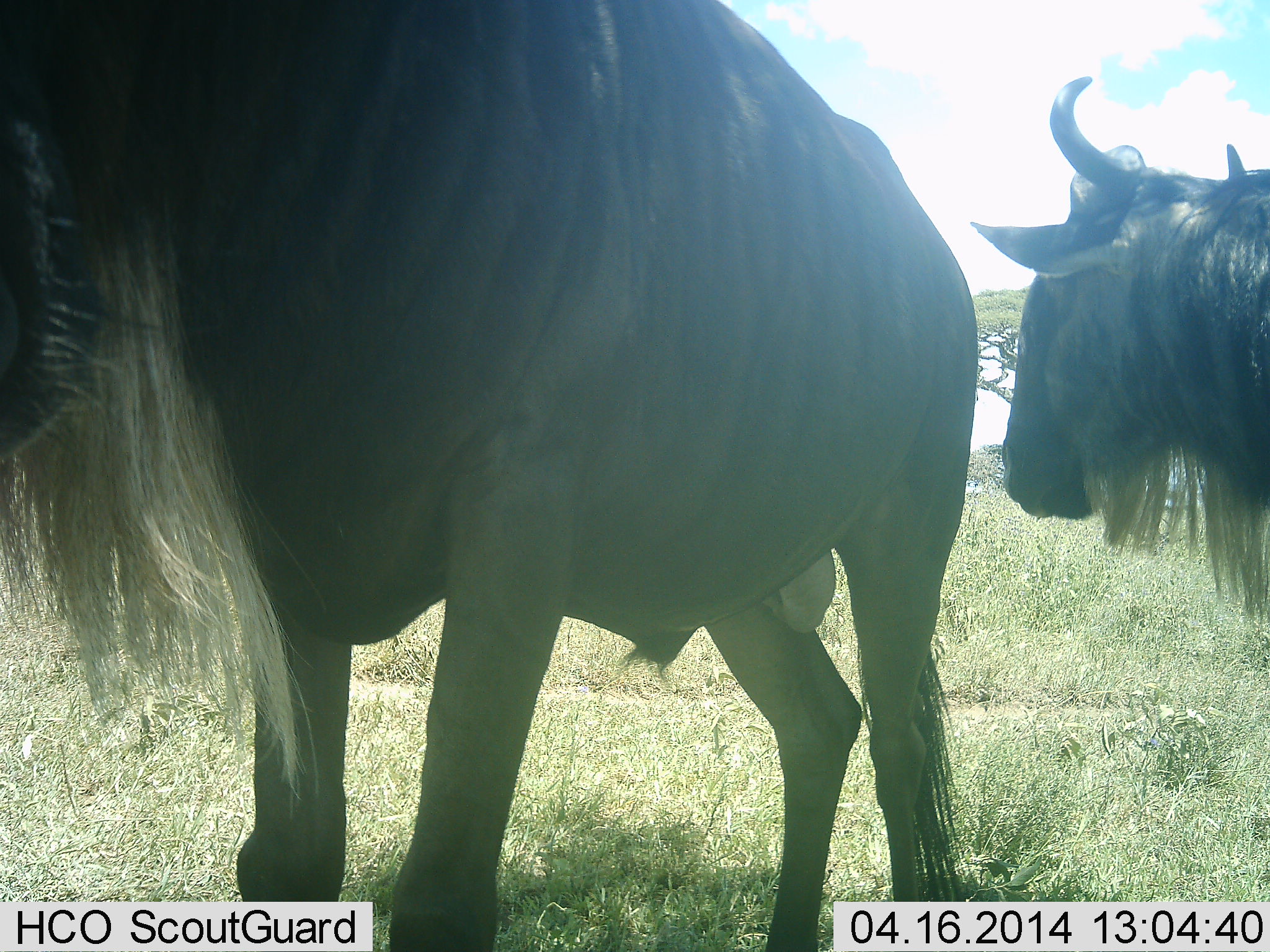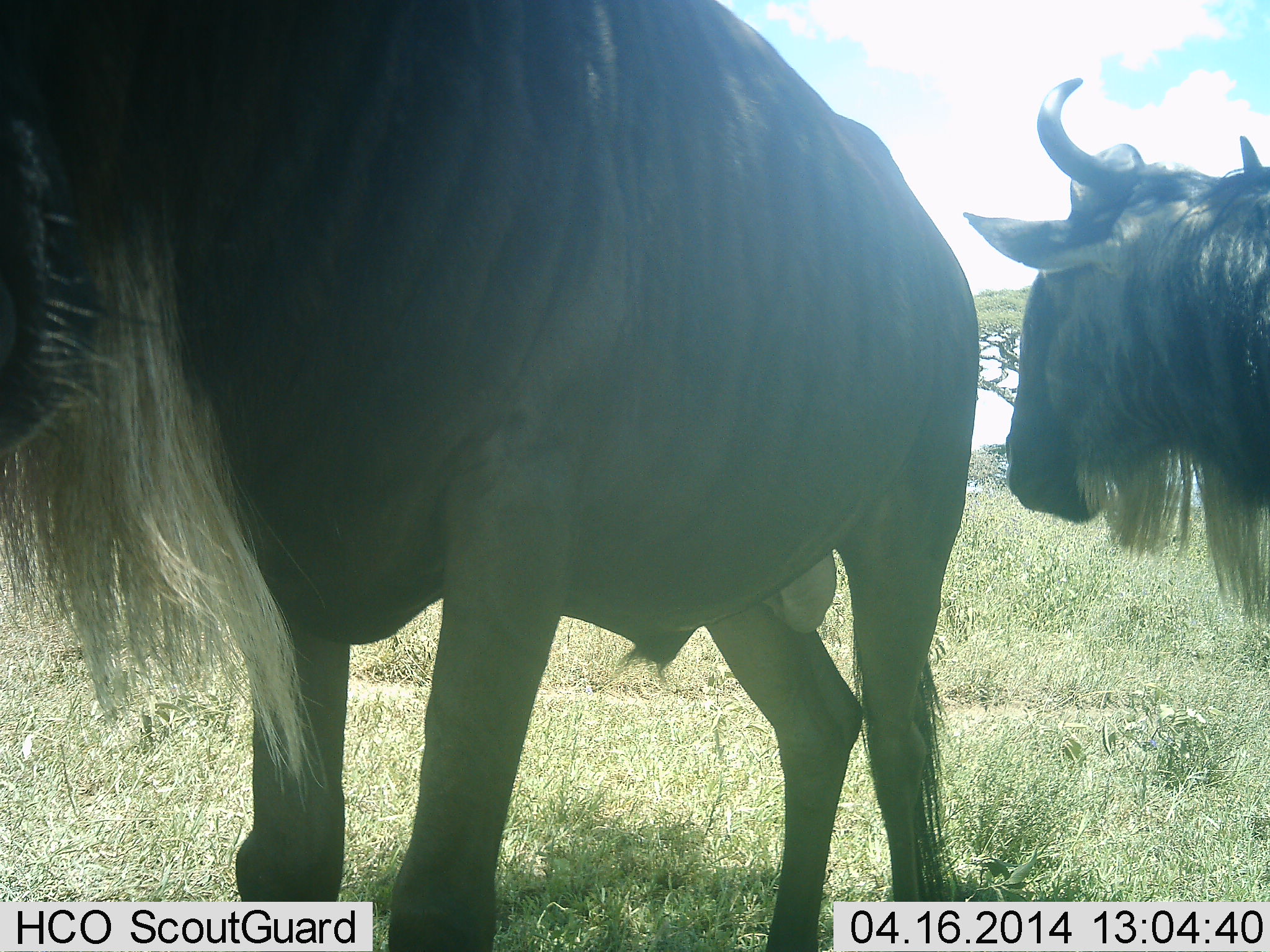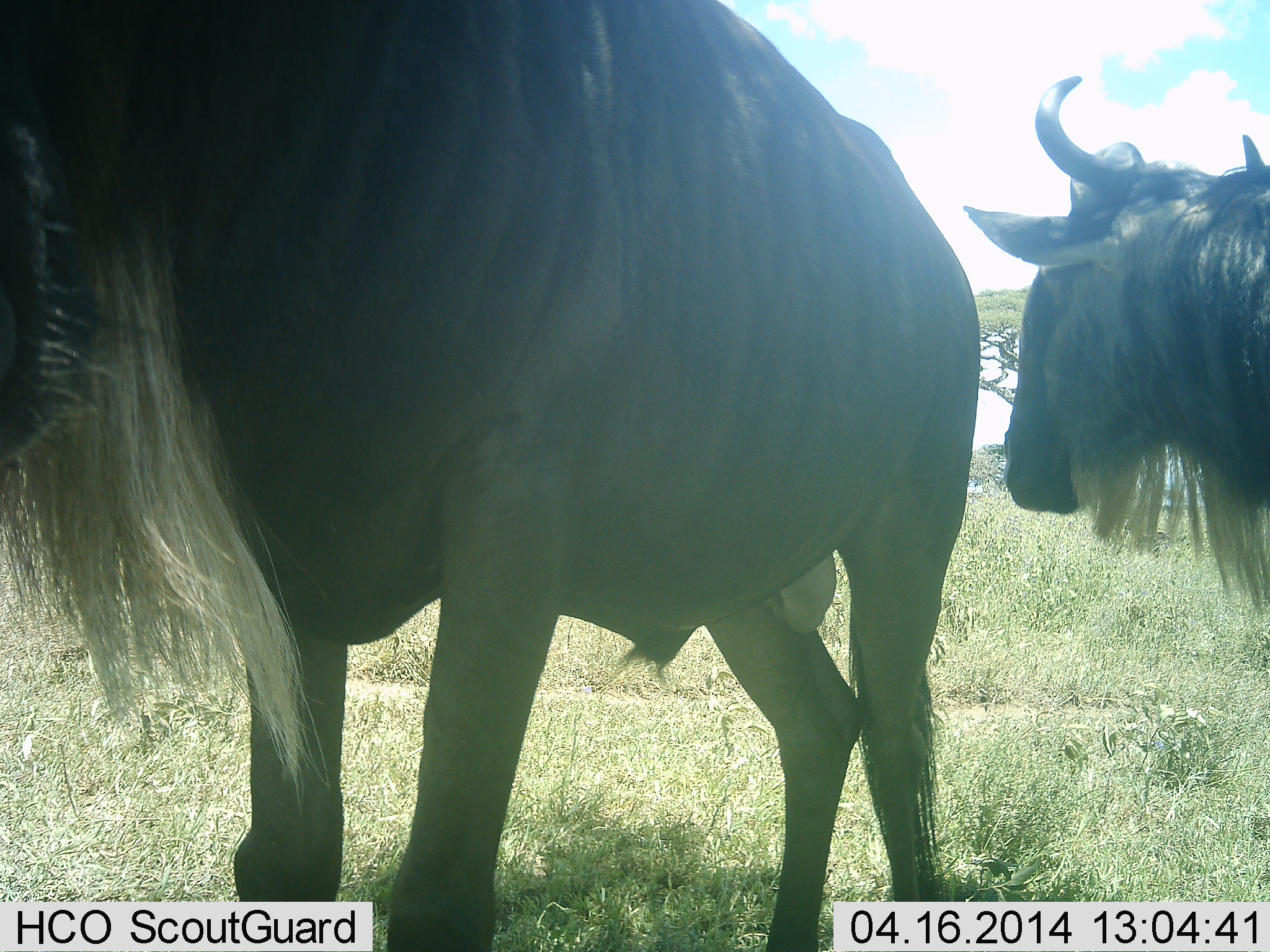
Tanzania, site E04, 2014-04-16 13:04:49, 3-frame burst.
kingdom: Animalia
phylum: Chordata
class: Mammalia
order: Artiodactyla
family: Bovidae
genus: Connochaetes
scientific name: Connochaetes taurinus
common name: blue wildebeest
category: wildebeest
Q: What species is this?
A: Wildebeest (blue wildebeest) (Connochaetes taurinus).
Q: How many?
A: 2.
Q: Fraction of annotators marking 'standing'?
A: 90%.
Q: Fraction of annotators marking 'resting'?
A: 10%.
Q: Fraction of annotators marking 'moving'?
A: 10%.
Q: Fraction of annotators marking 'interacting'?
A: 0%.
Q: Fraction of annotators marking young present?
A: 0%.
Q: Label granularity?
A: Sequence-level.